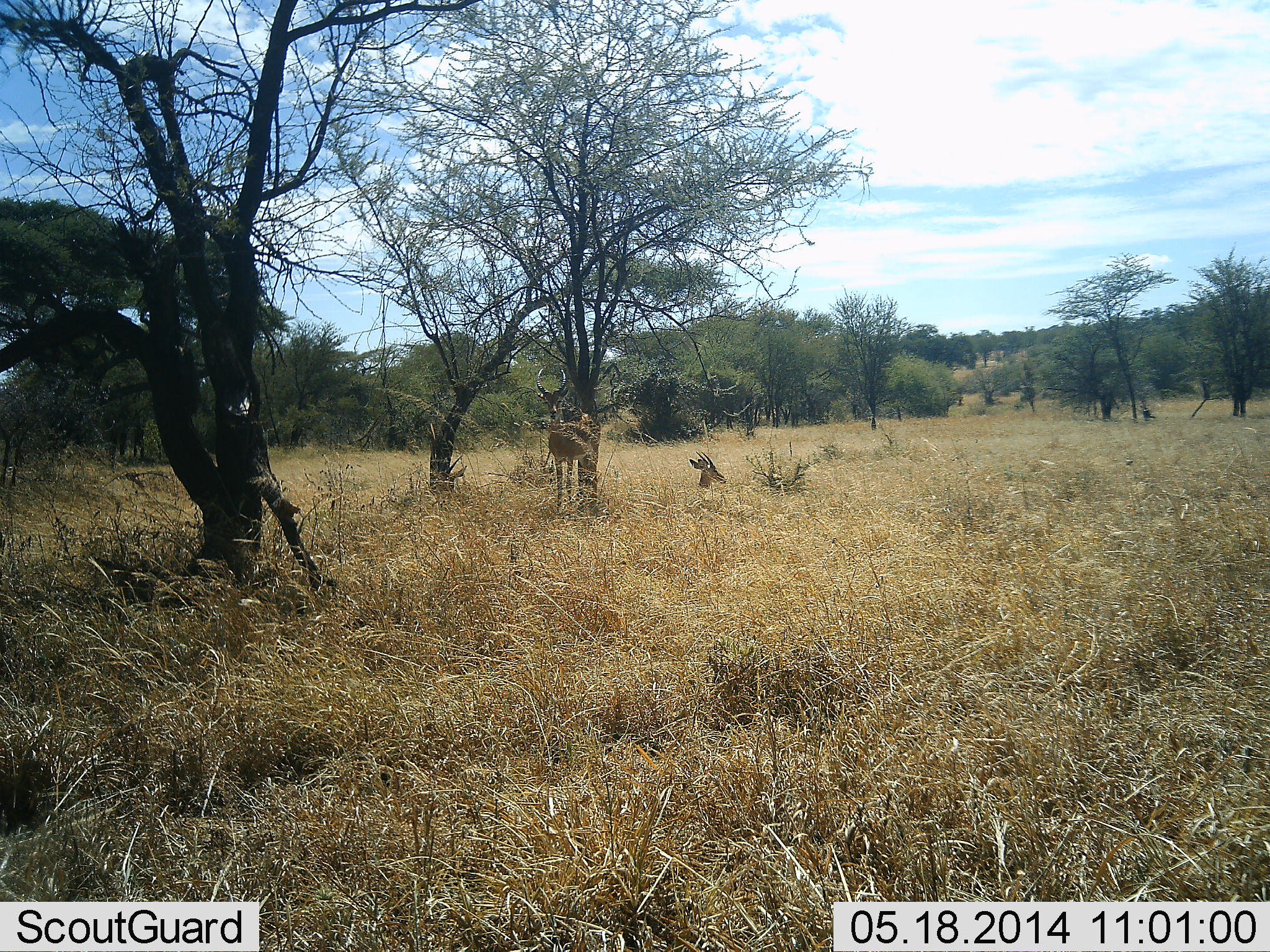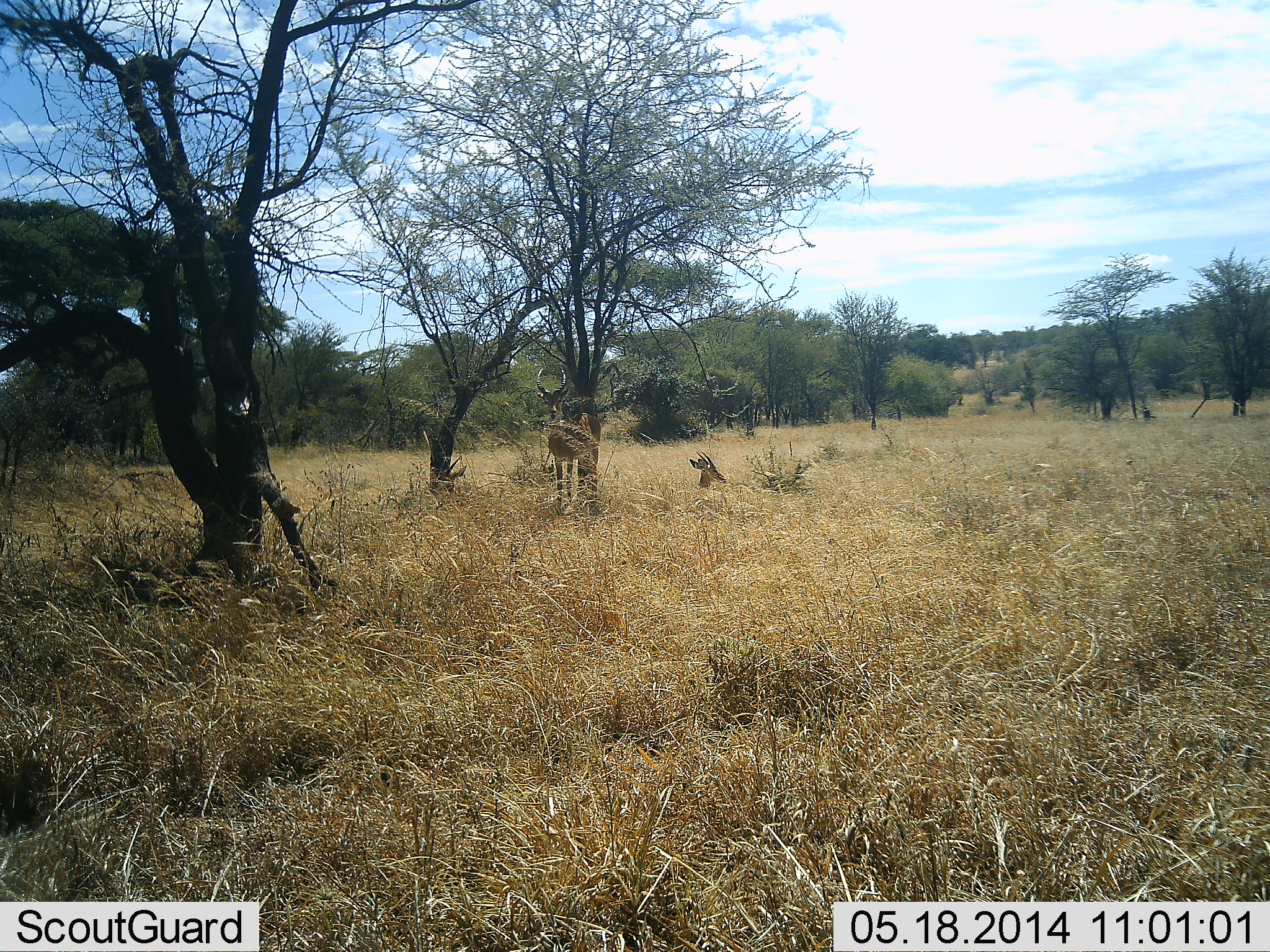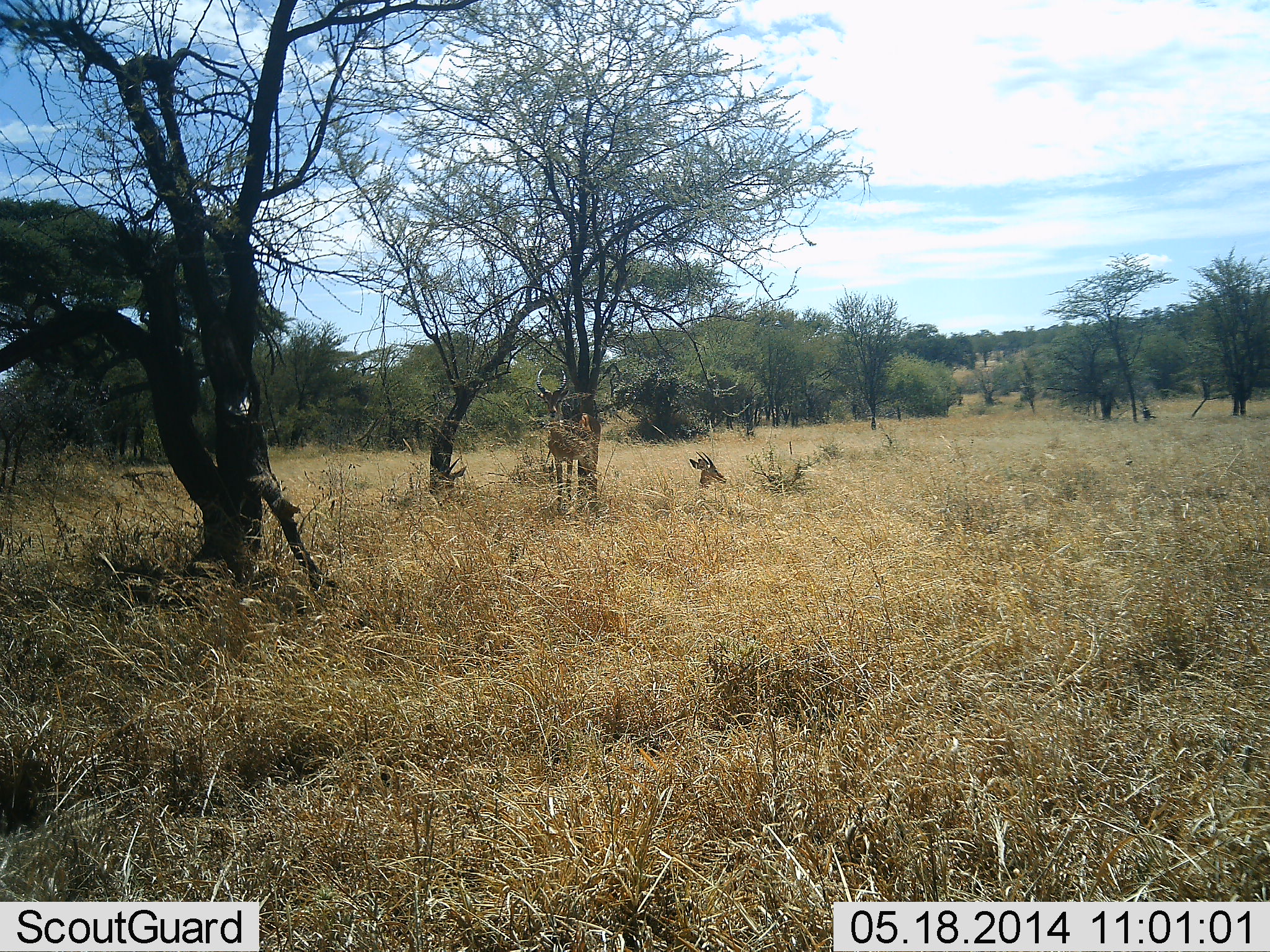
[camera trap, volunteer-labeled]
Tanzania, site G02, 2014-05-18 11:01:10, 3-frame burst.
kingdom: Animalia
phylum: Chordata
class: Mammalia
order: Artiodactyla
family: Bovidae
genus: Aepyceros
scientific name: Aepyceros melampus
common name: impala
Impala (Aepyceros melampus), count 2. Behavior (volunteer vote fractions): standing 90%, resting 70%, moving 0%, interacting 0%. Young present (vote fraction): 0%. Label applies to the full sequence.